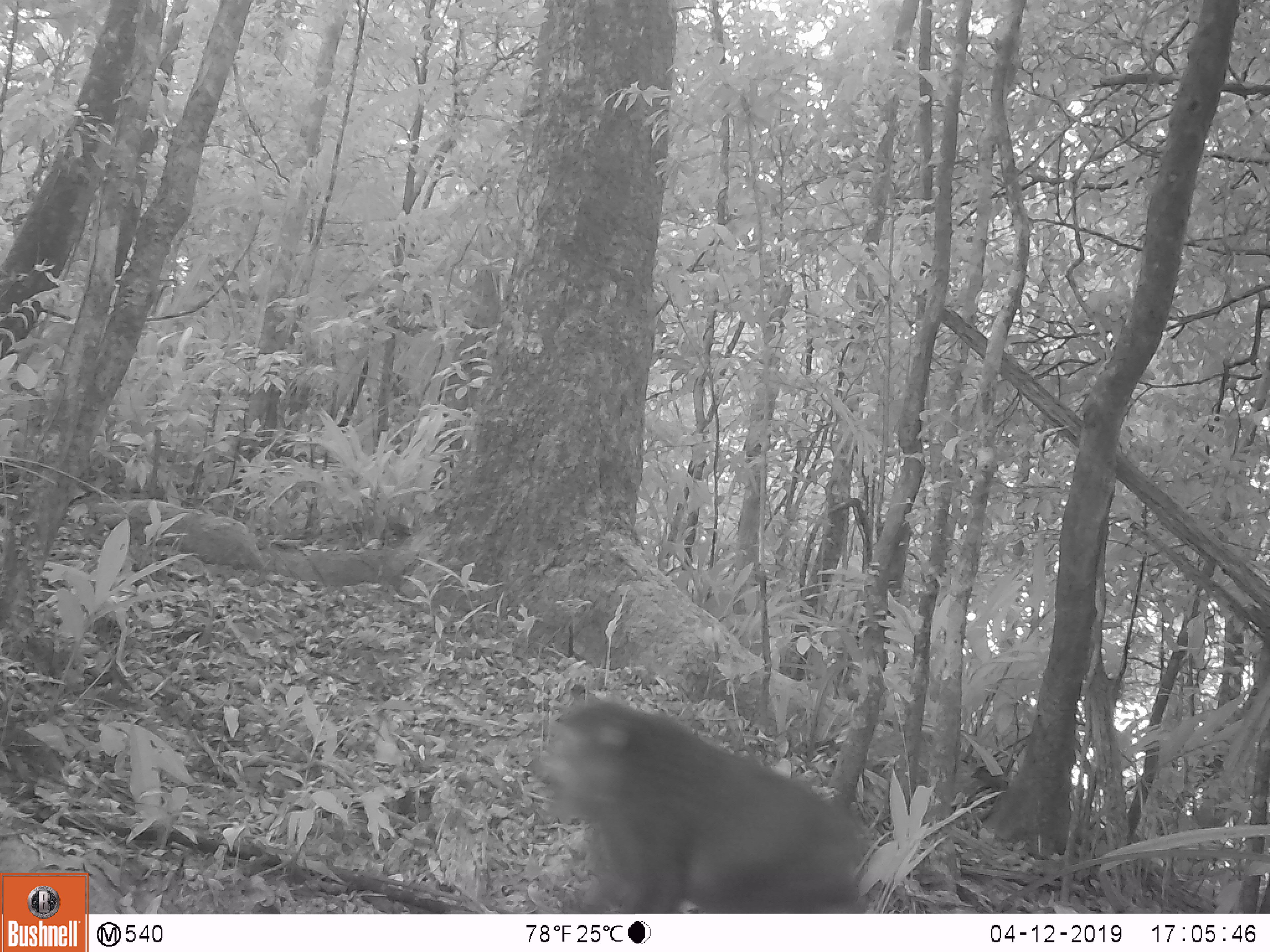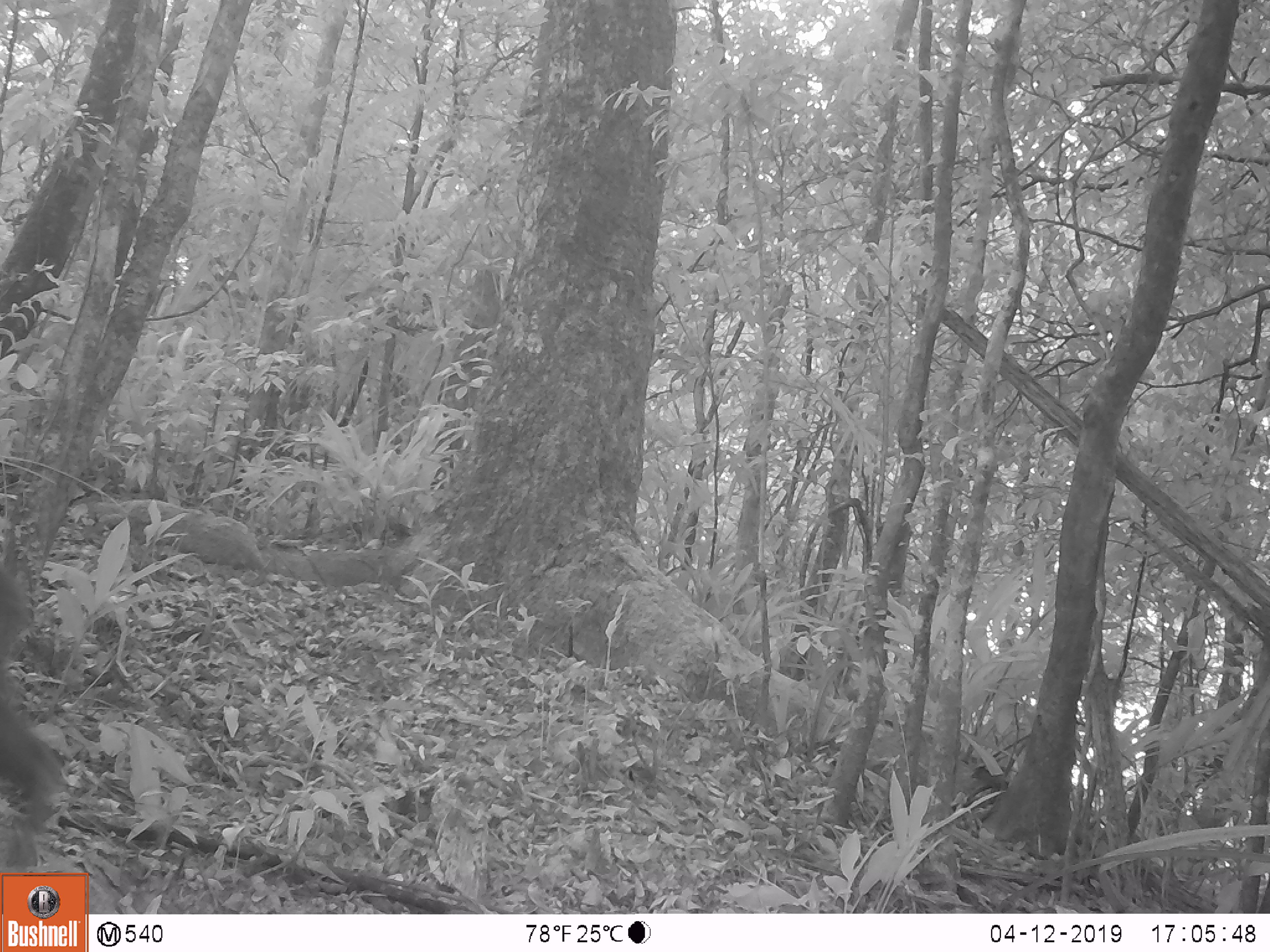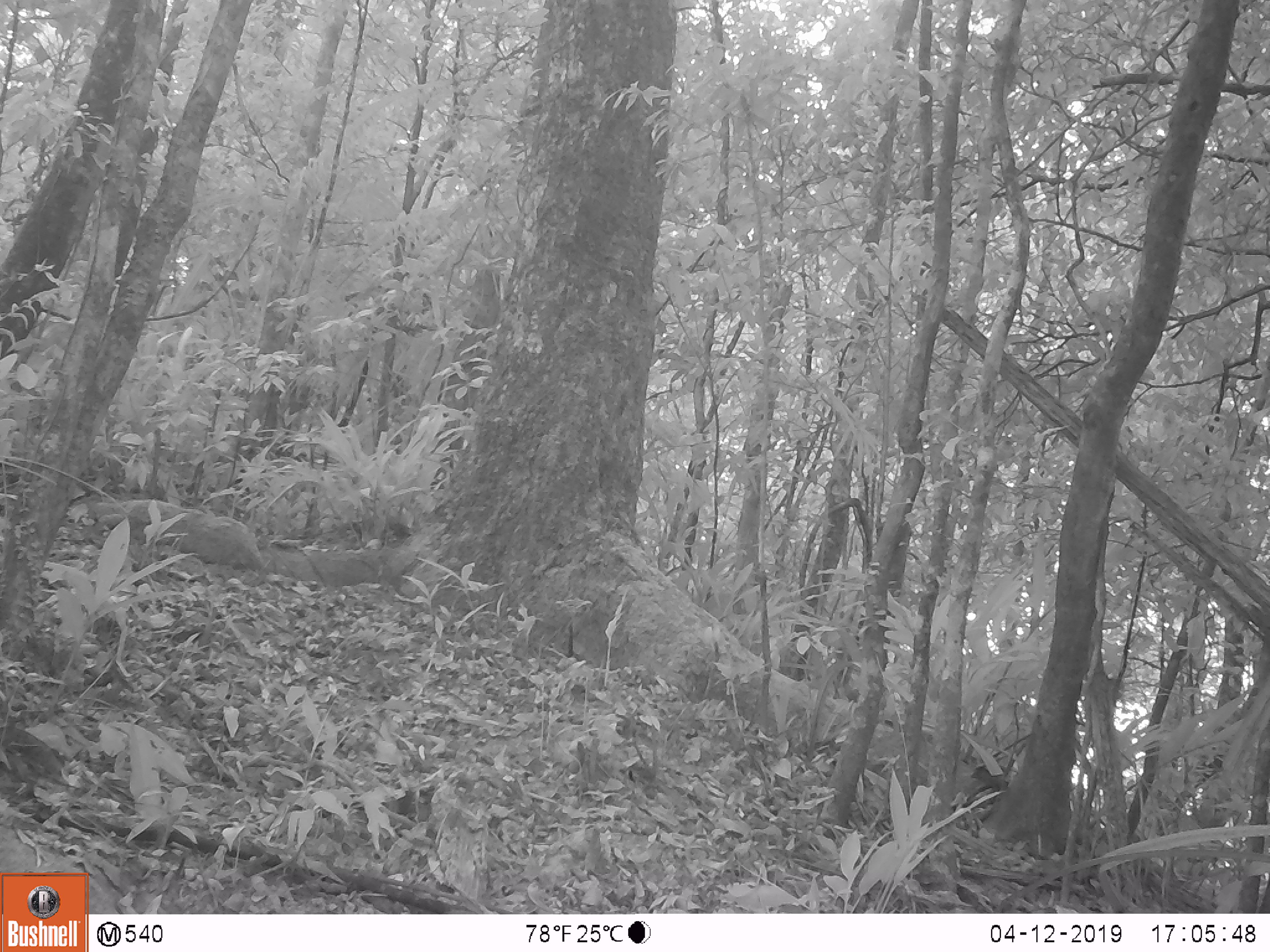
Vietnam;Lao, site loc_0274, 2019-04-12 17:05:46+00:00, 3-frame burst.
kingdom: Animalia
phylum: Chordata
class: Mammalia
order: Primates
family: Cercopithecidae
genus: Macaca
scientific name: Macaca arctoides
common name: stump-tailed macaque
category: stump tailed macaque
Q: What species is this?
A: Stump tailed macaque (stump-tailed macaque) (Macaca arctoides).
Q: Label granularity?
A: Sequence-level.